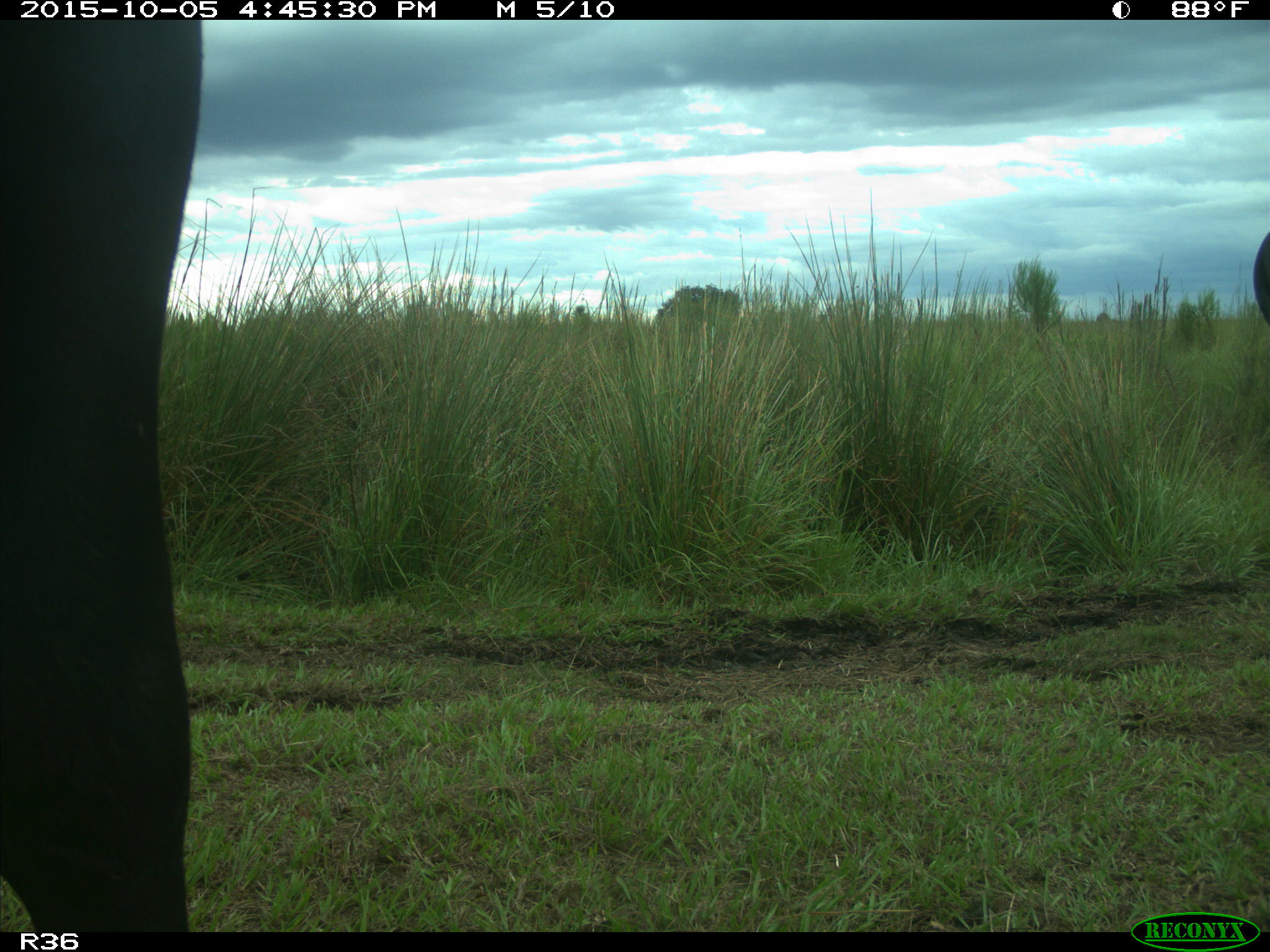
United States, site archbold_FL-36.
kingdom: Animalia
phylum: Chordata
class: Mammalia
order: Artiodactyla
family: Bovidae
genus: Bos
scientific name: Bos taurus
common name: domestic cow